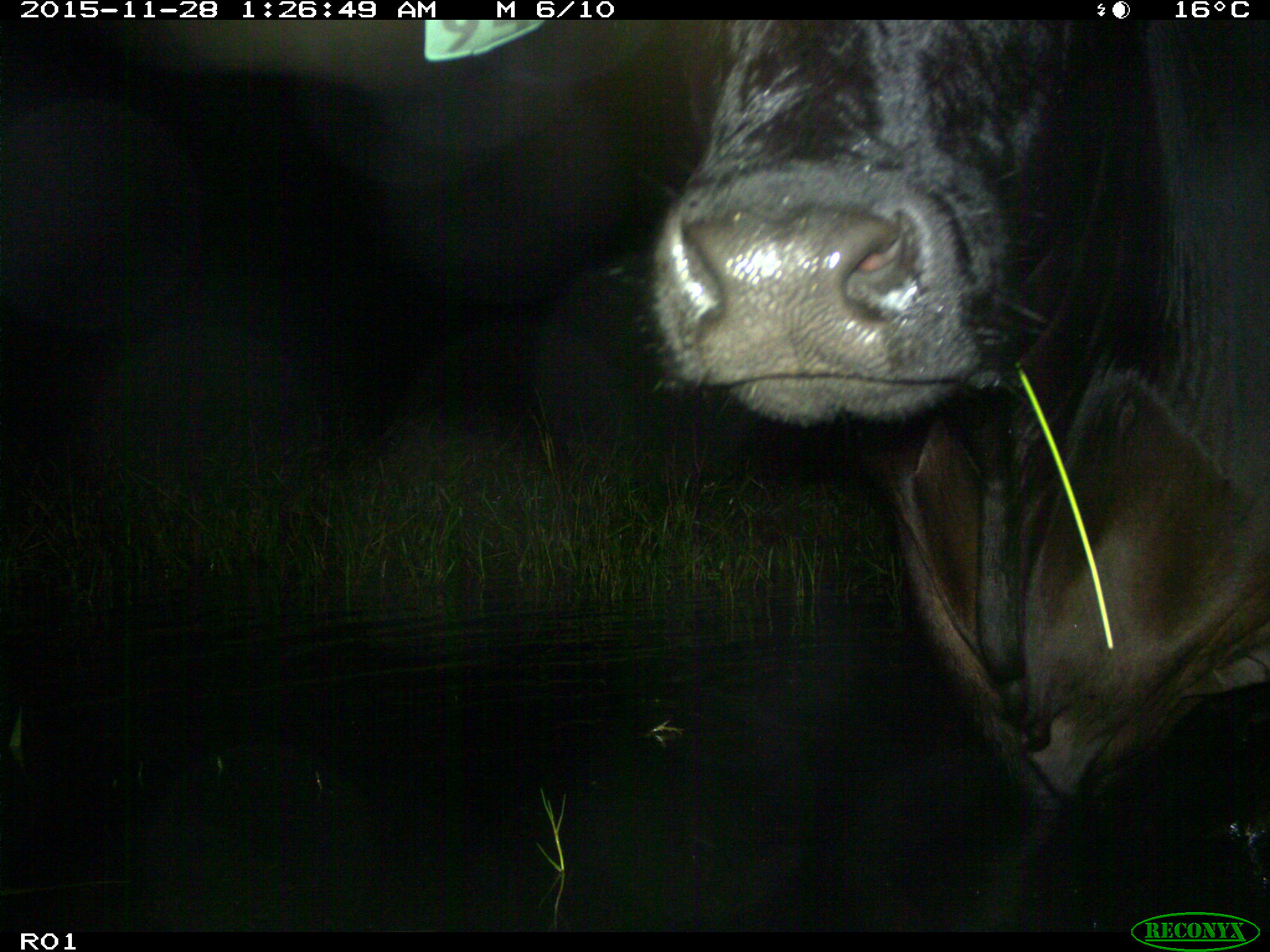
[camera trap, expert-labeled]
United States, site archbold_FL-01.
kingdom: Animalia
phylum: Chordata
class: Mammalia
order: Artiodactyla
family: Bovidae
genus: Bos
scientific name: Bos taurus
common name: domestic cow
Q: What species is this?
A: Bos taurus (domestic cow).